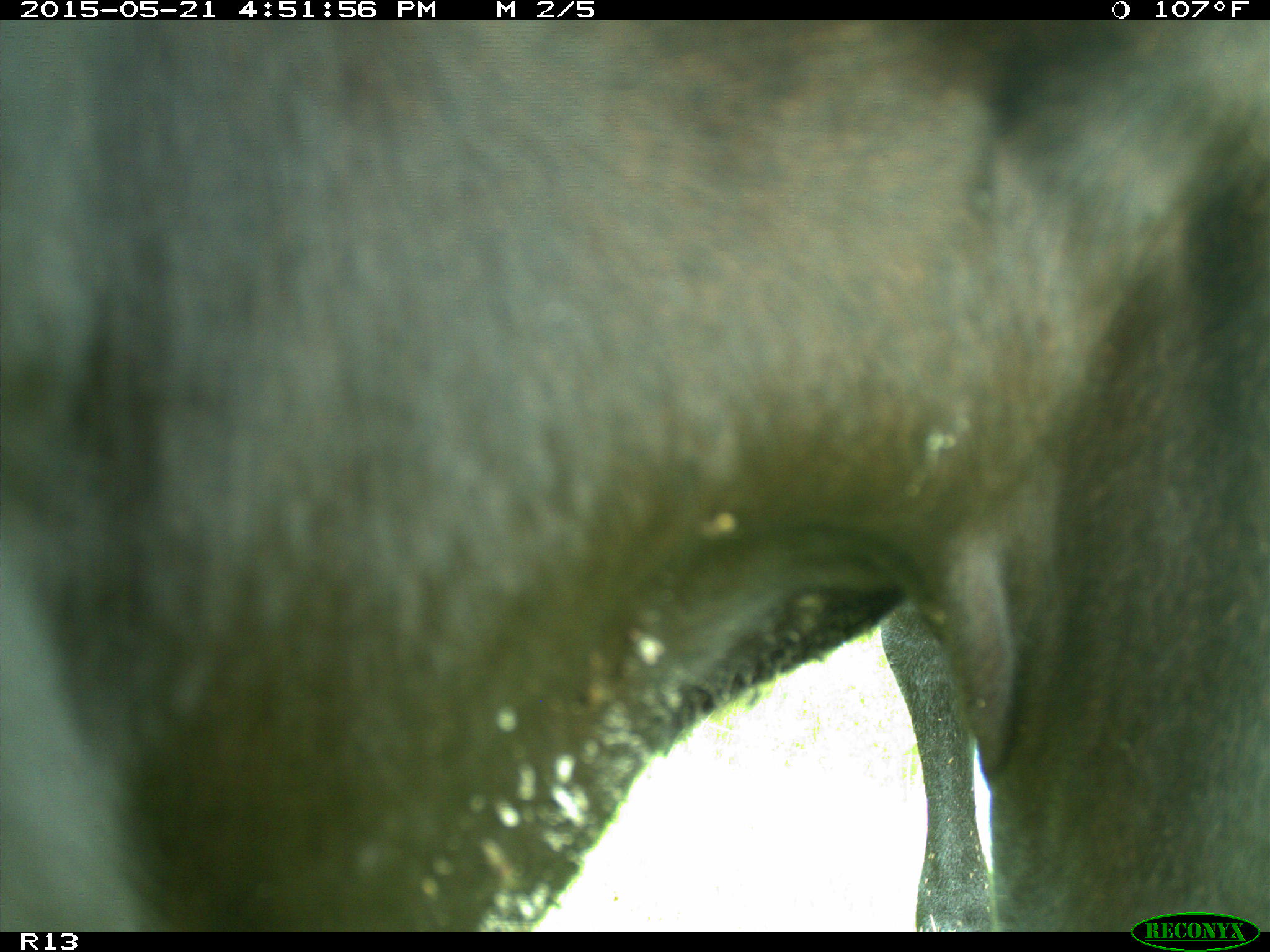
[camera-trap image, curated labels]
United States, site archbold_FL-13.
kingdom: Animalia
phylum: Chordata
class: Mammalia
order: Artiodactyla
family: Bovidae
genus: Bos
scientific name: Bos taurus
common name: domestic cow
Bos taurus (domestic cow).